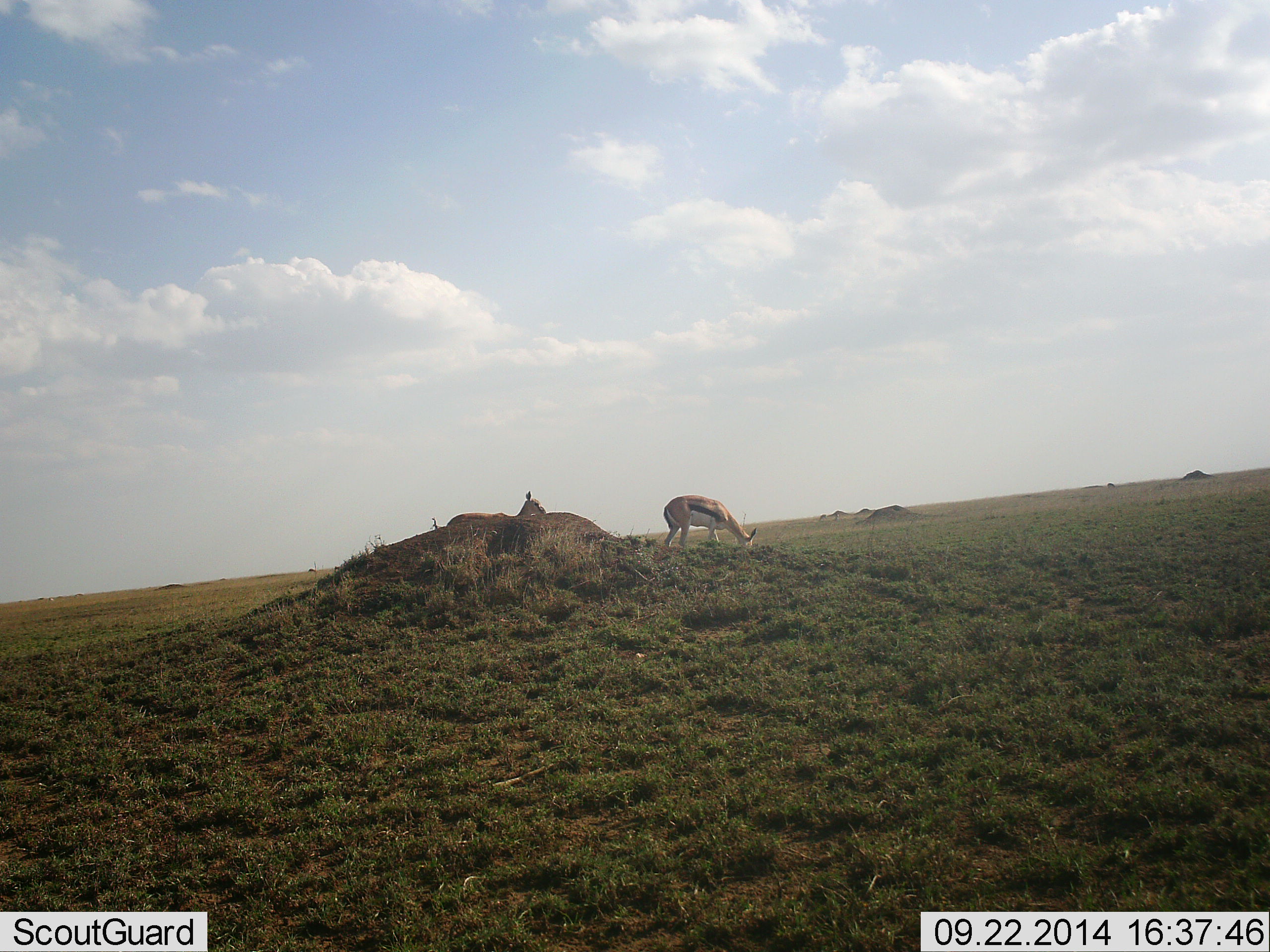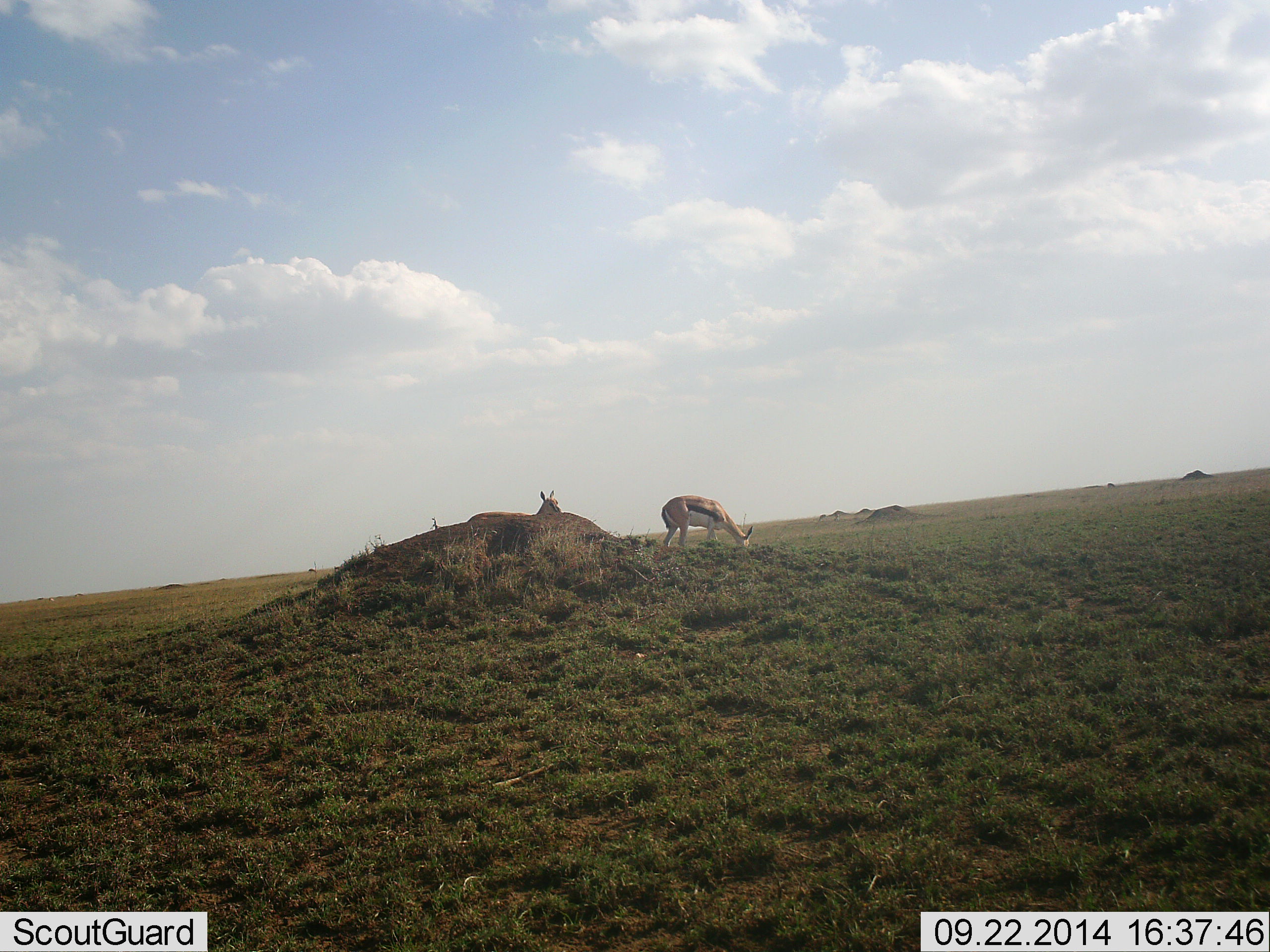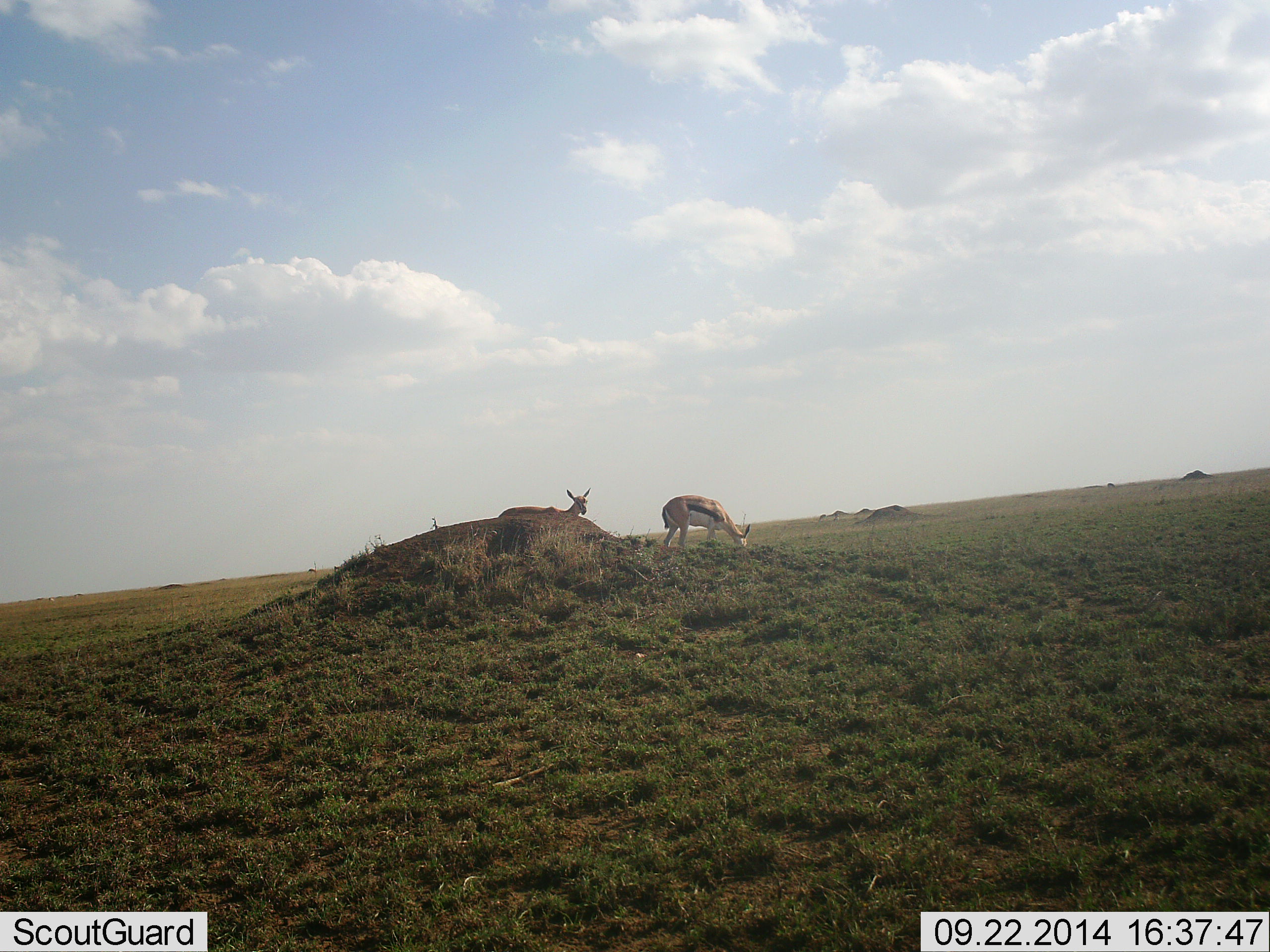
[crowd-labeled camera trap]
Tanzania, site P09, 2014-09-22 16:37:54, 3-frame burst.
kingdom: Animalia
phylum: Chordata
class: Mammalia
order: Artiodactyla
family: Bovidae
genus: Eudorcas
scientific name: Eudorcas thomsonii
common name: thomson's gazelle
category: gazellethomsons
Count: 2.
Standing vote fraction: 50%.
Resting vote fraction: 0%.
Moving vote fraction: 40%.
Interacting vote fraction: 0%.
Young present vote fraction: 0%.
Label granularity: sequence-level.